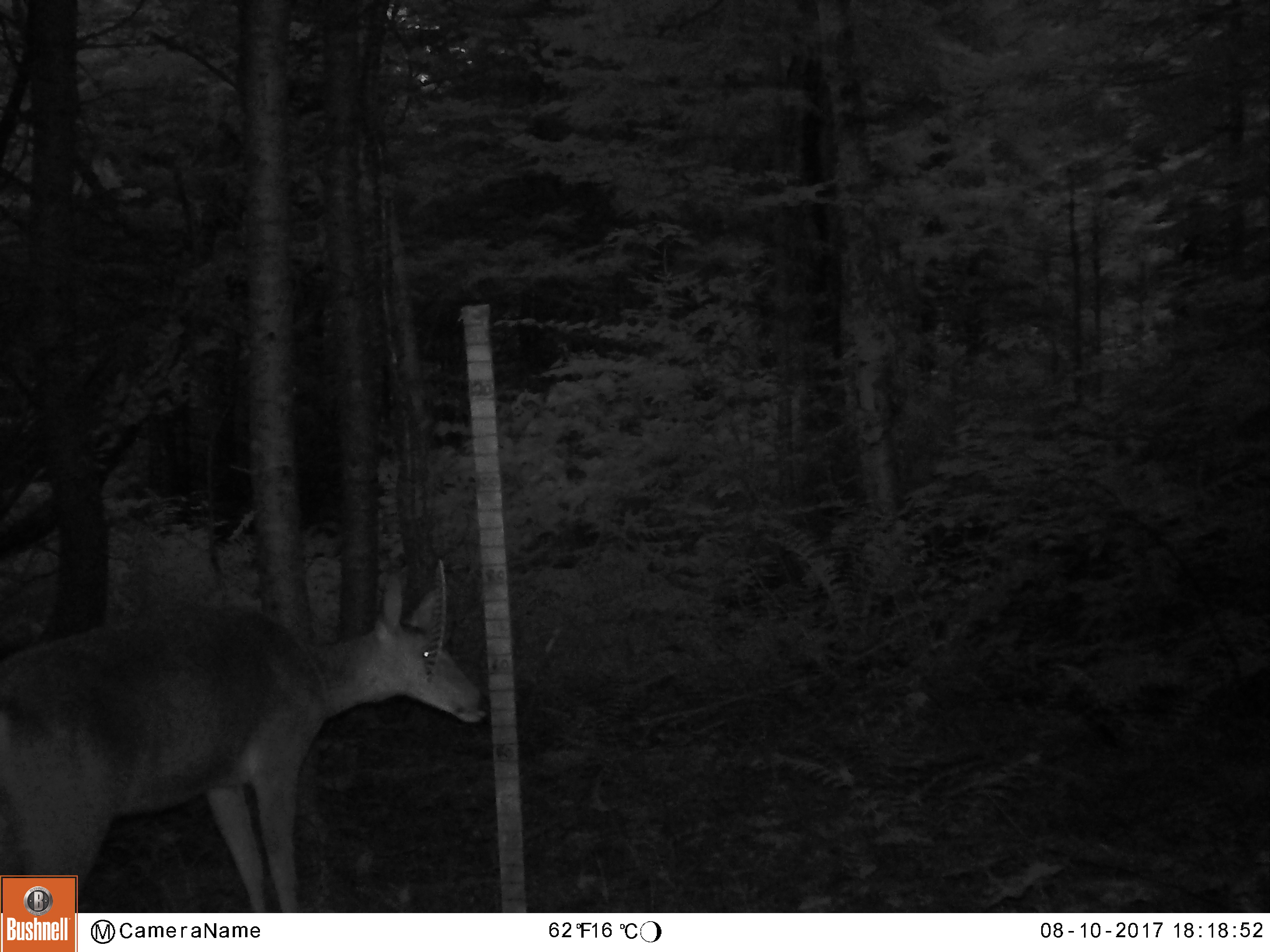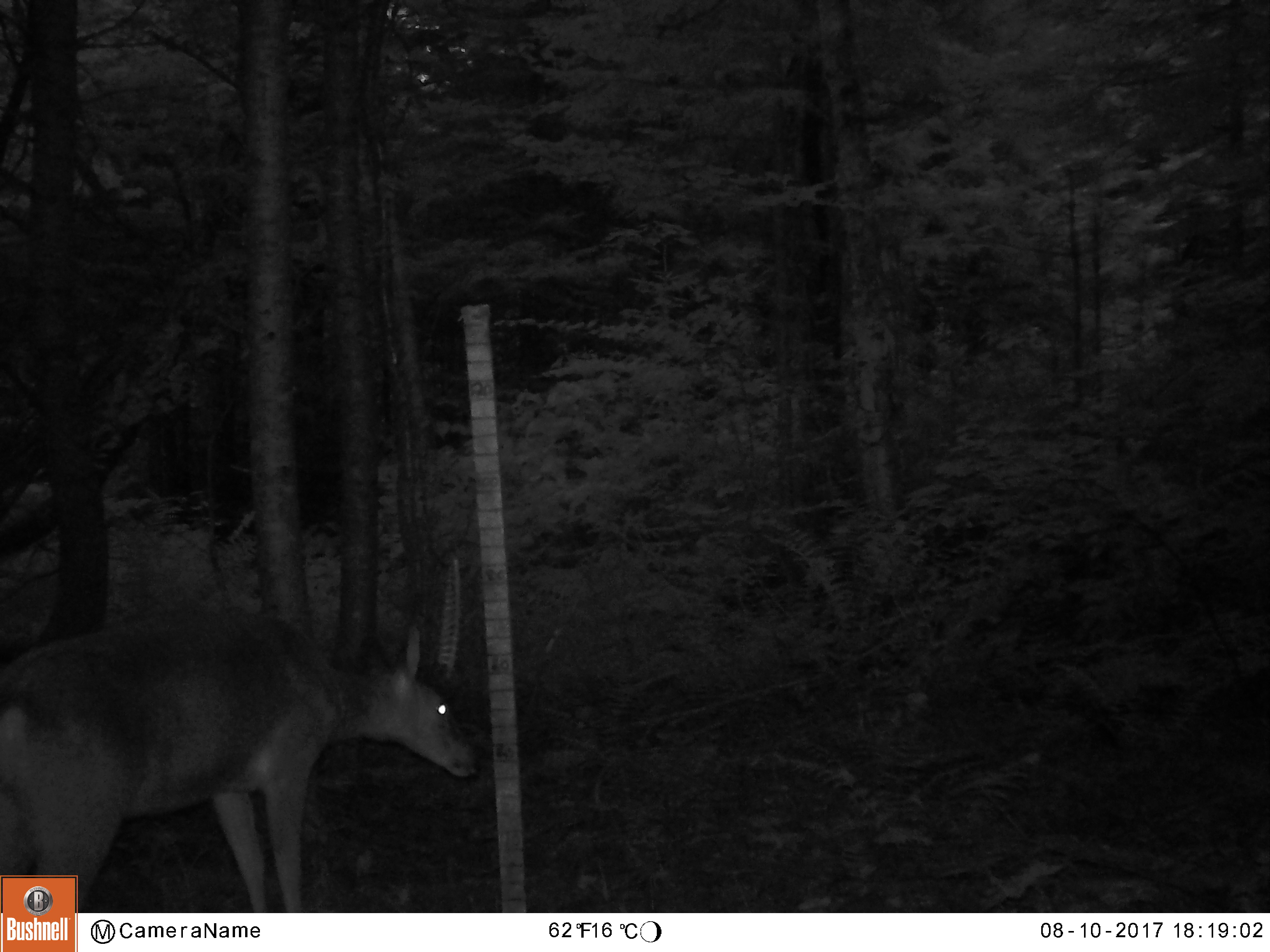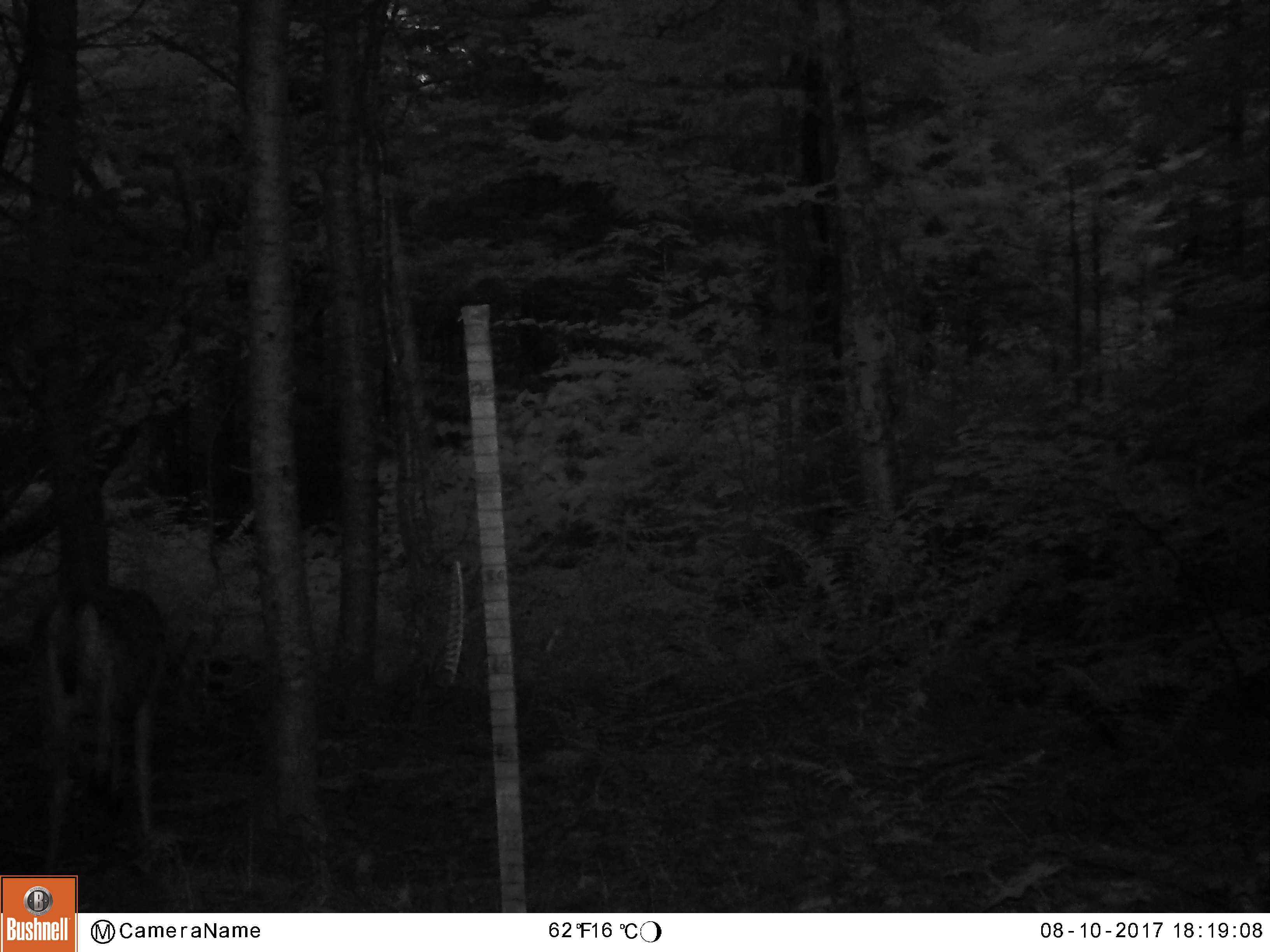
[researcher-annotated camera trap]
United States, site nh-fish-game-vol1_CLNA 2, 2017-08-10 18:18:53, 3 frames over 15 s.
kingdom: Animalia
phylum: Chordata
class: Mammalia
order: Artiodactyla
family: Cervidae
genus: Odocoileus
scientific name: Odocoileus virginianus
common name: white-tailed deer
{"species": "white-tailed deer (Odocoileus virginianus)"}